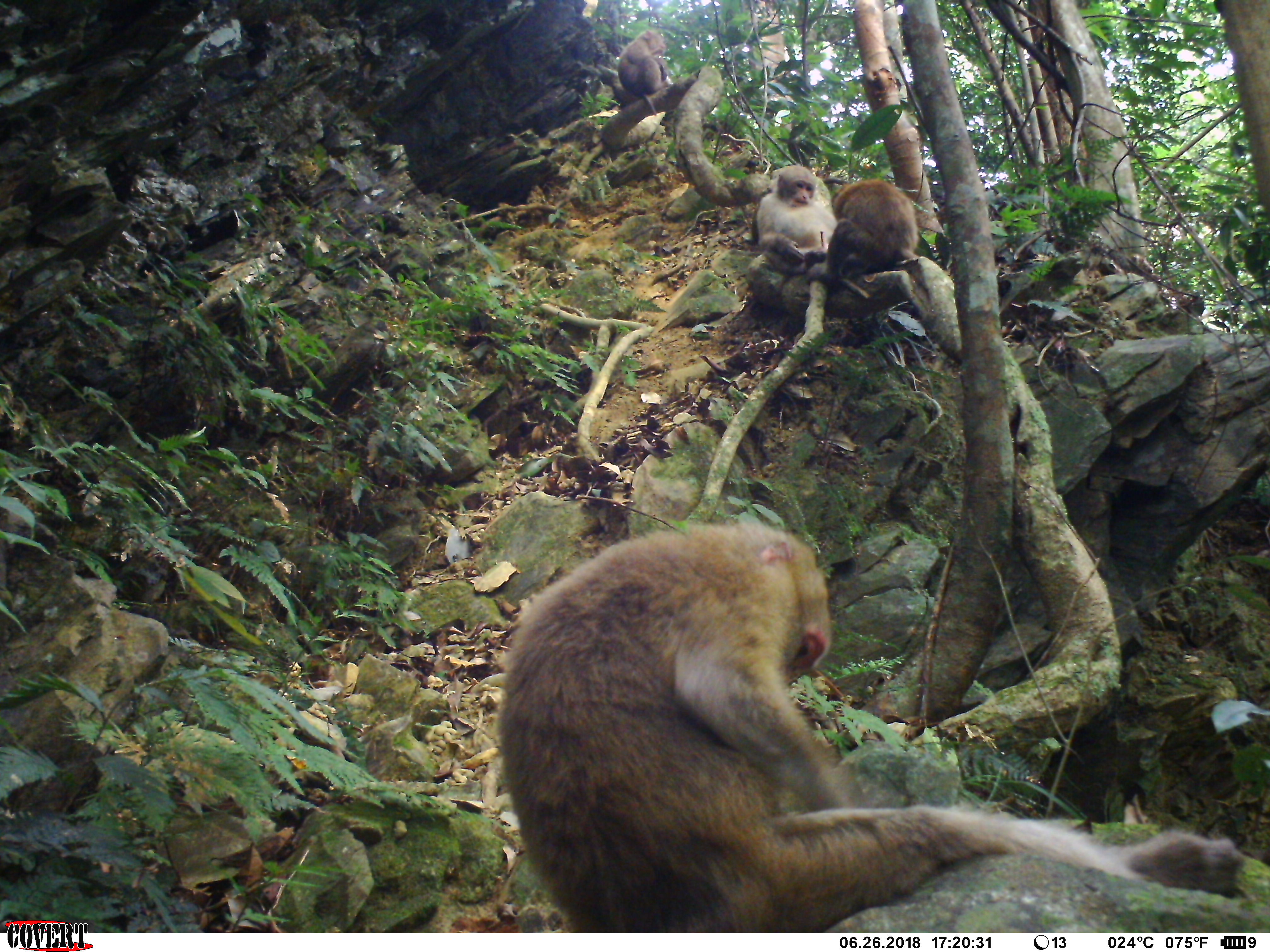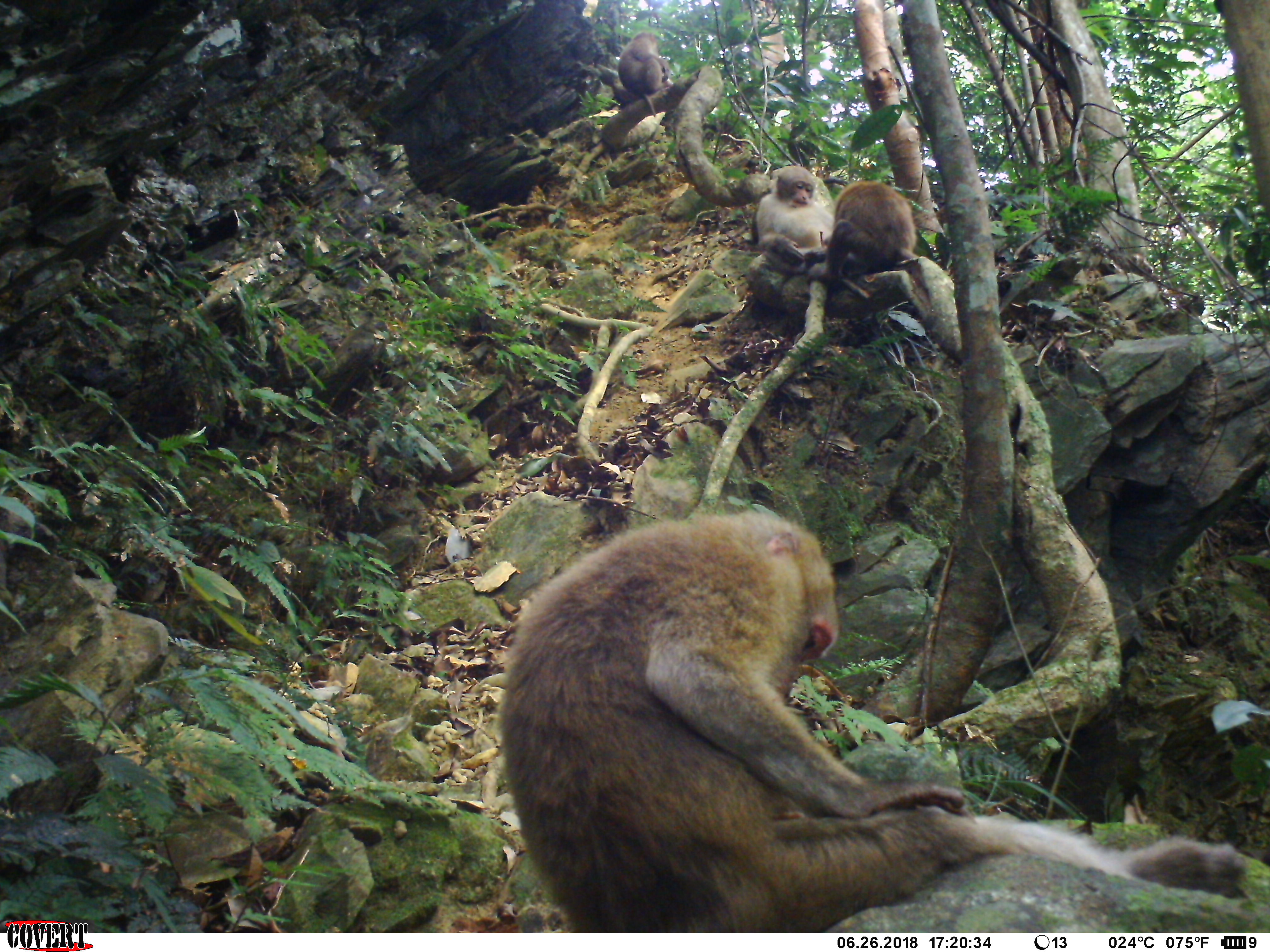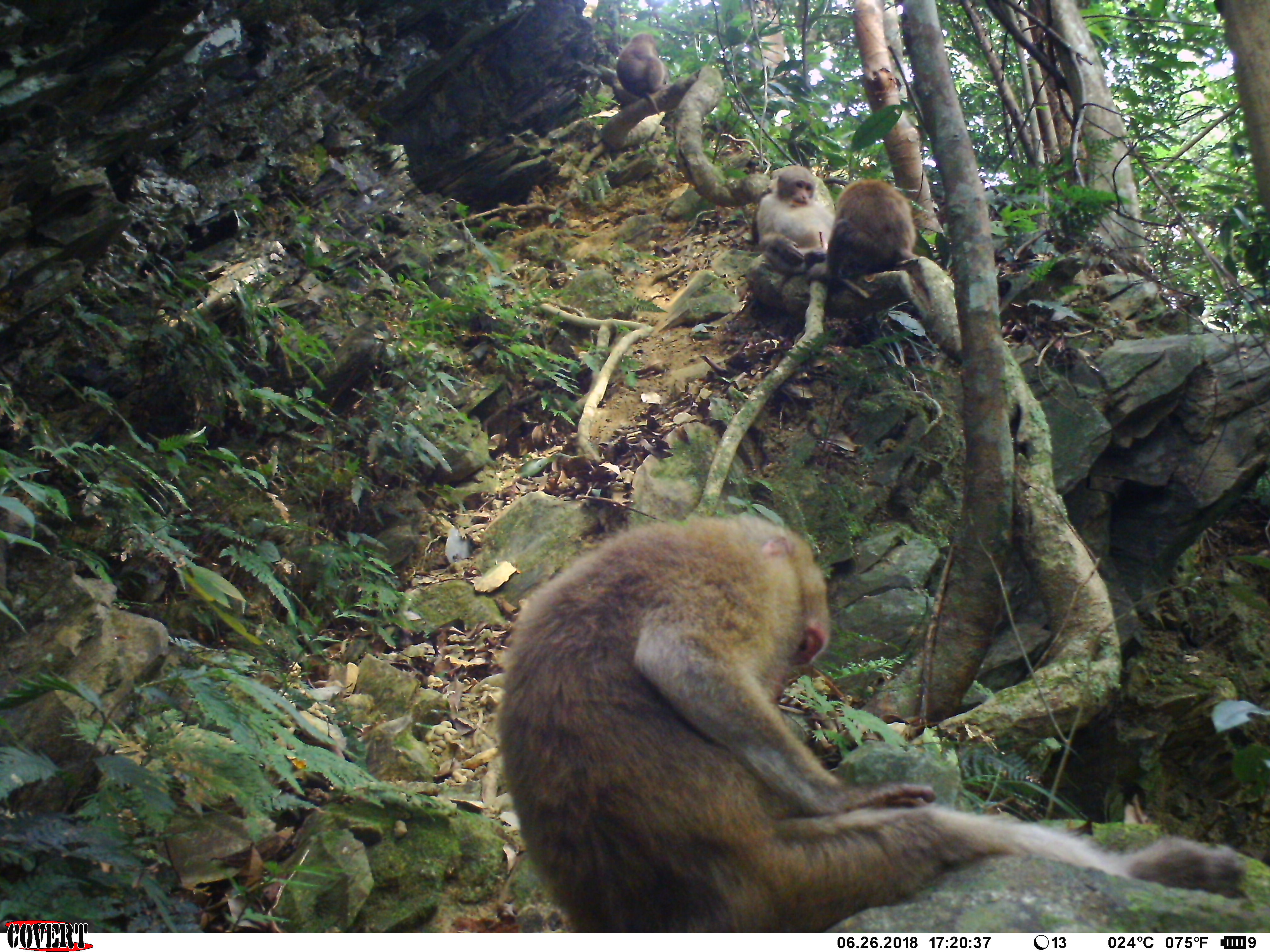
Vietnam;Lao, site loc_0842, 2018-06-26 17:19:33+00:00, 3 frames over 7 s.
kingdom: Animalia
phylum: Chordata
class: Mammalia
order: Primates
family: Cercopithecidae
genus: Macaca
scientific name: Macaca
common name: macaques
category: assam or rhesus macaque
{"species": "assam or rhesus macaque (macaques) (Macaca)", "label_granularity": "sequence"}